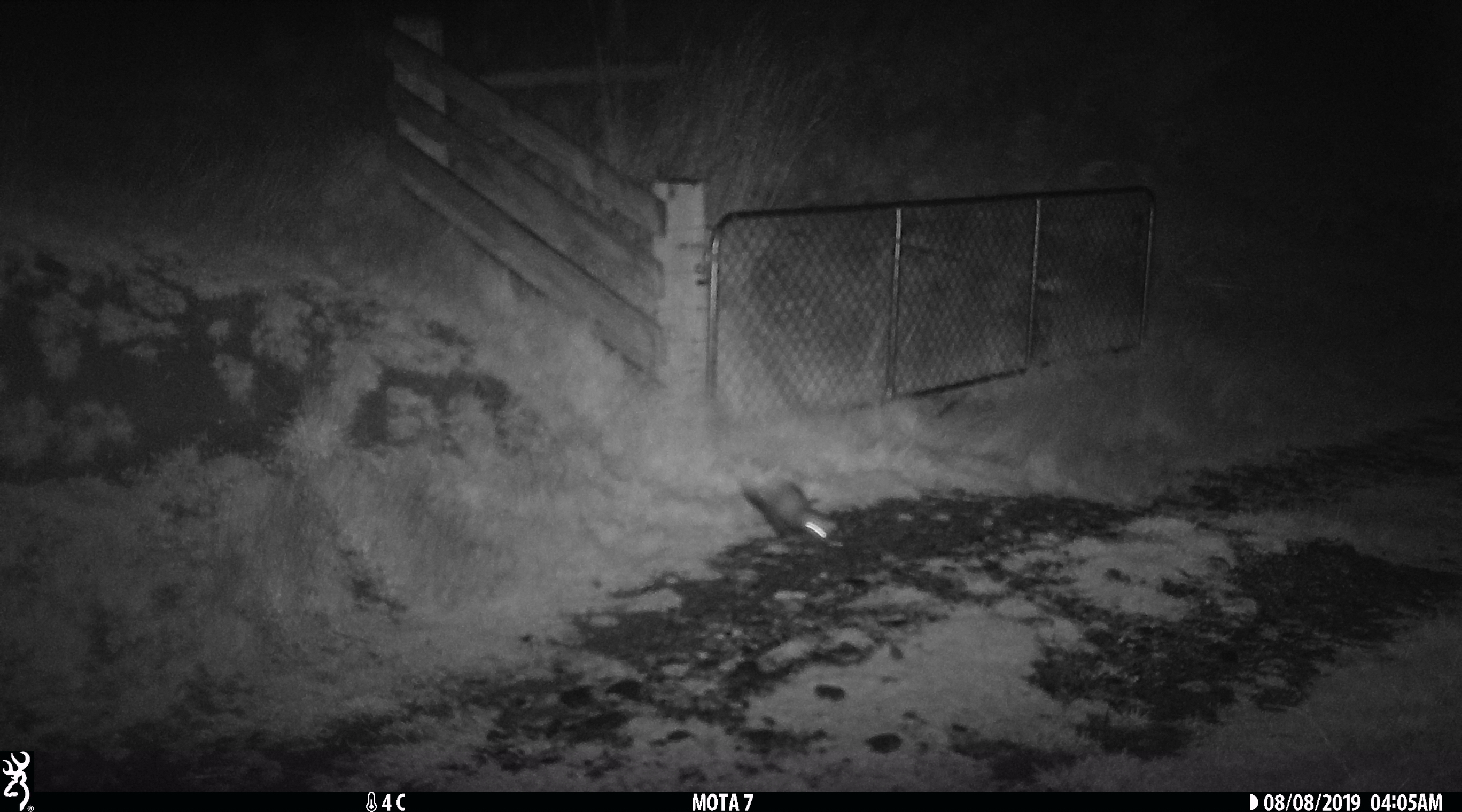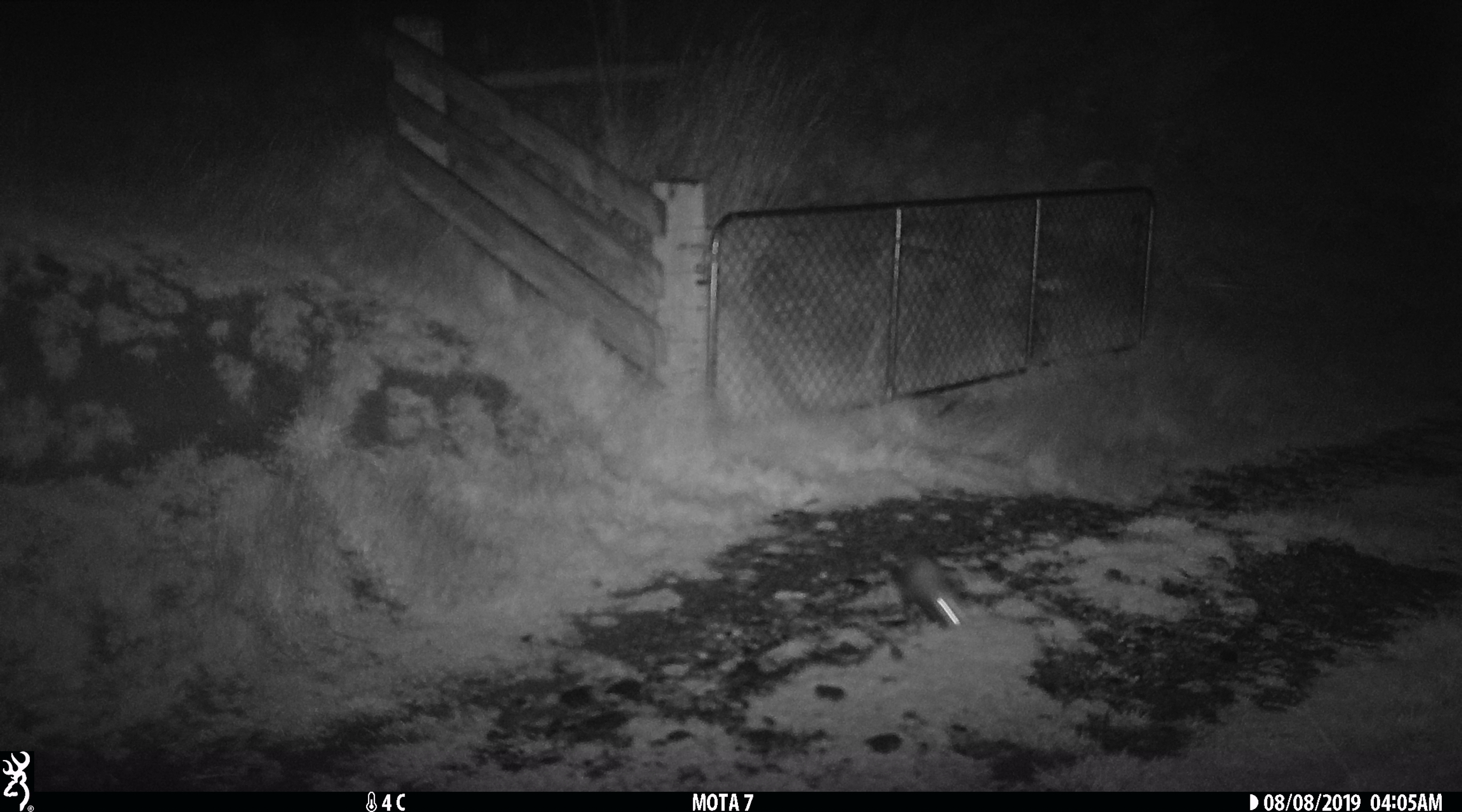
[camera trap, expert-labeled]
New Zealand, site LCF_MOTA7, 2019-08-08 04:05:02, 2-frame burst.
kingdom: Animalia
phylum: Chordata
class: Mammalia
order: Carnivora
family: Mustelidae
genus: Mustela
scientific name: Mustela furo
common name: ferret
Ferret (Mustela furo).